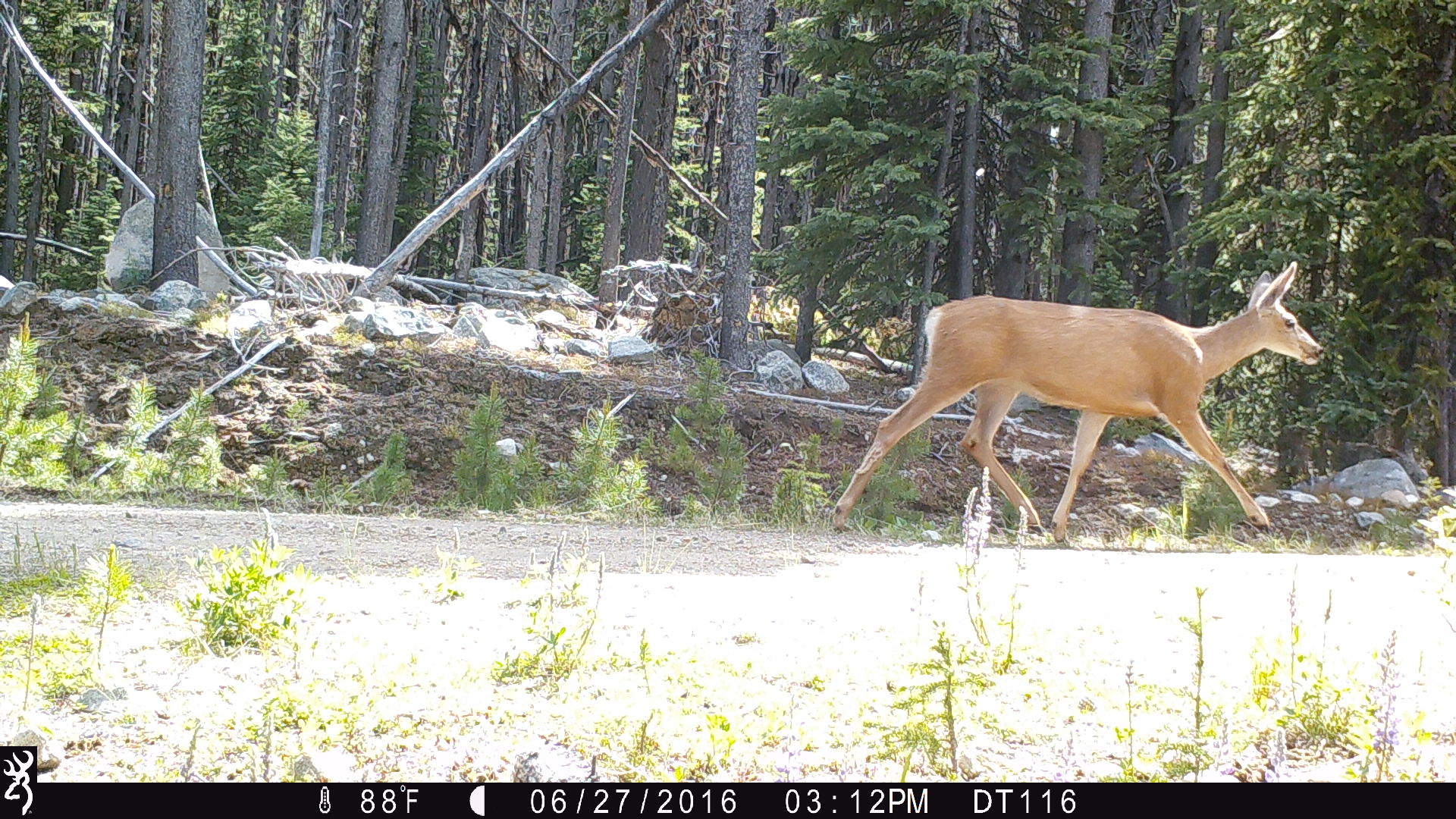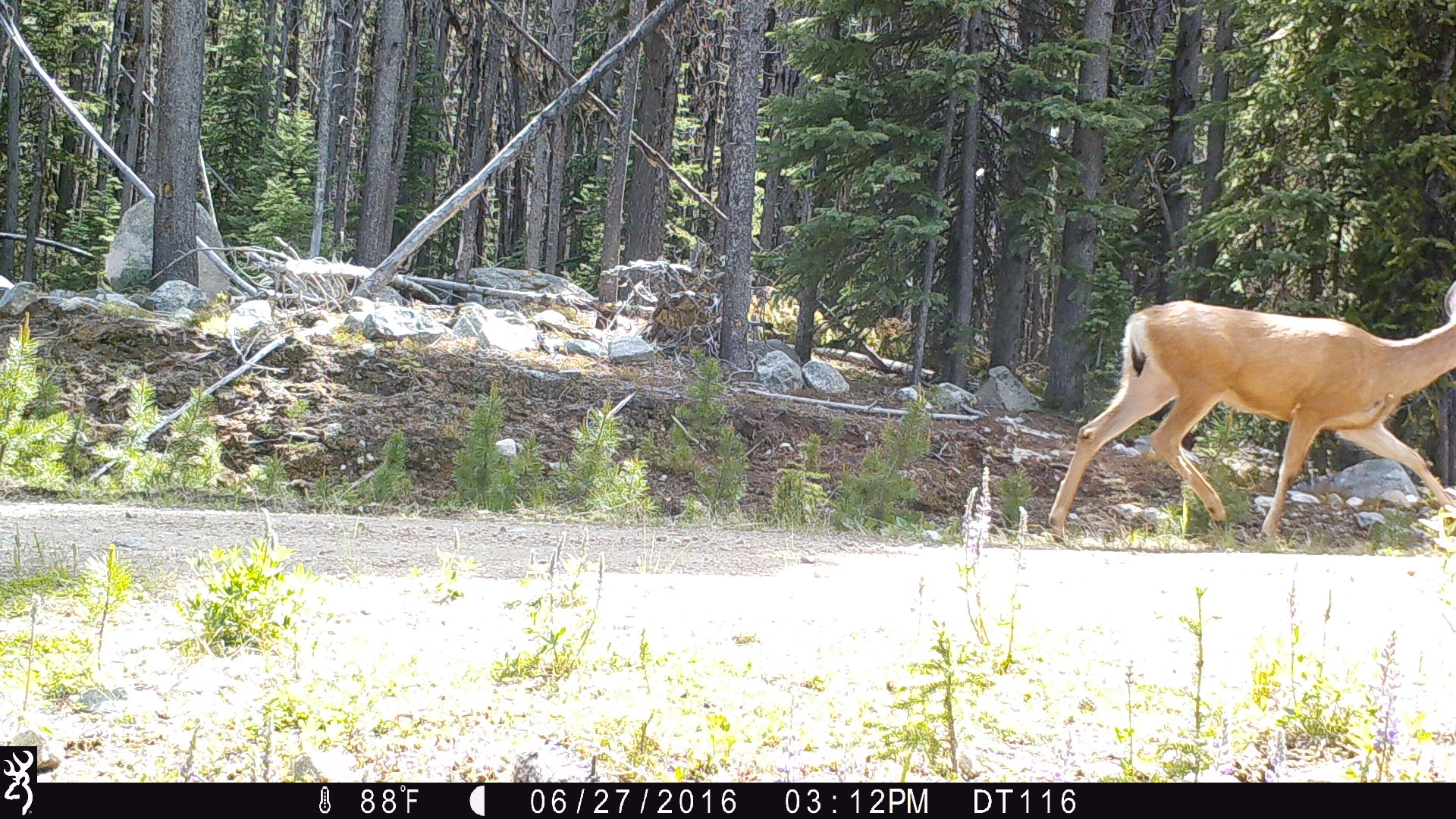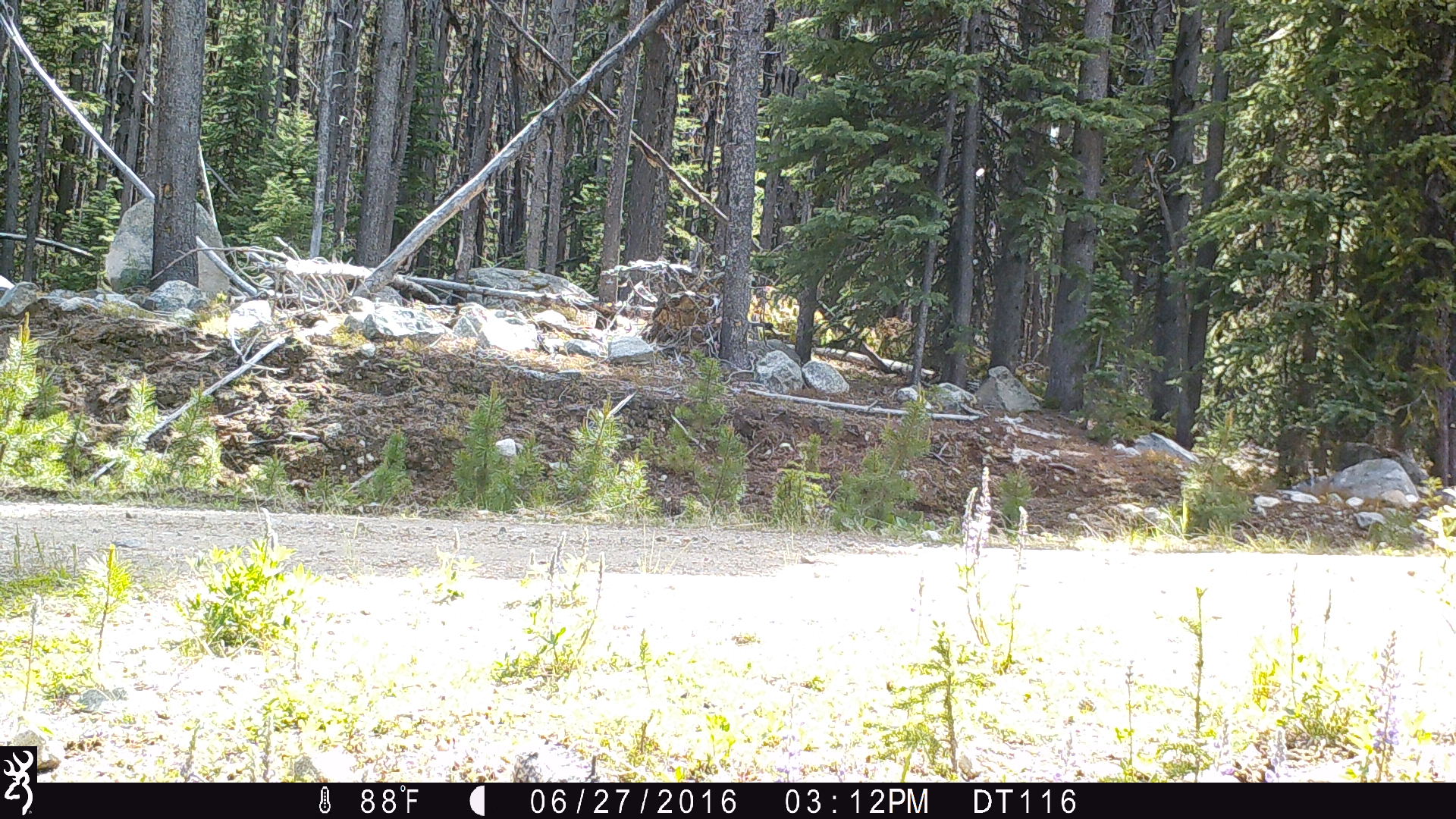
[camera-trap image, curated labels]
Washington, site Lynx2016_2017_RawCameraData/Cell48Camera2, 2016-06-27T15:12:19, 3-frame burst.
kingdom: Animalia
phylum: Chordata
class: Mammalia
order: Artiodactyla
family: Cervidae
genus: Odocoileus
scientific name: Odocoileus hemionus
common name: mule deer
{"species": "Odocoileus hemionus (mule deer)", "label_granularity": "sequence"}